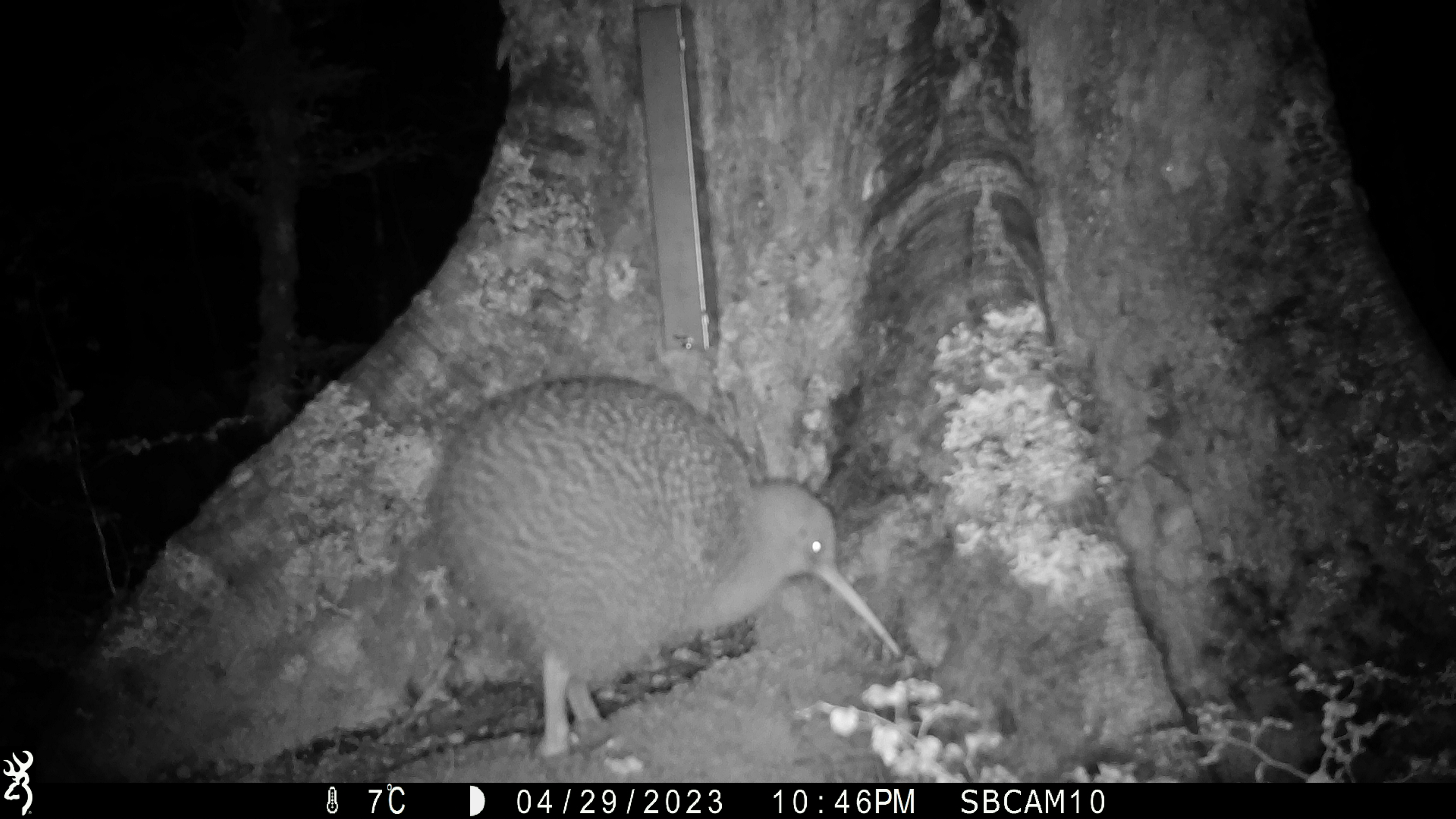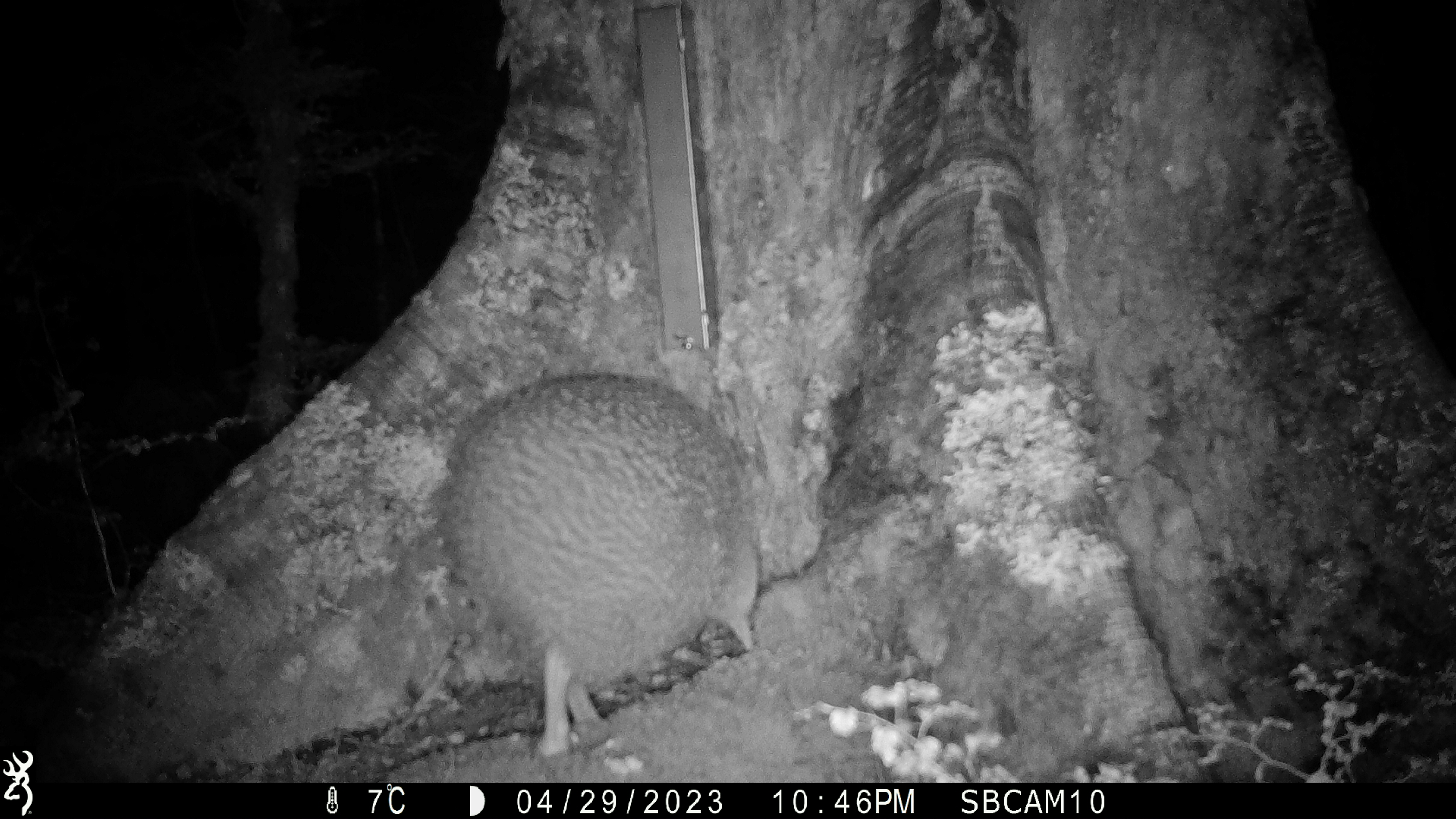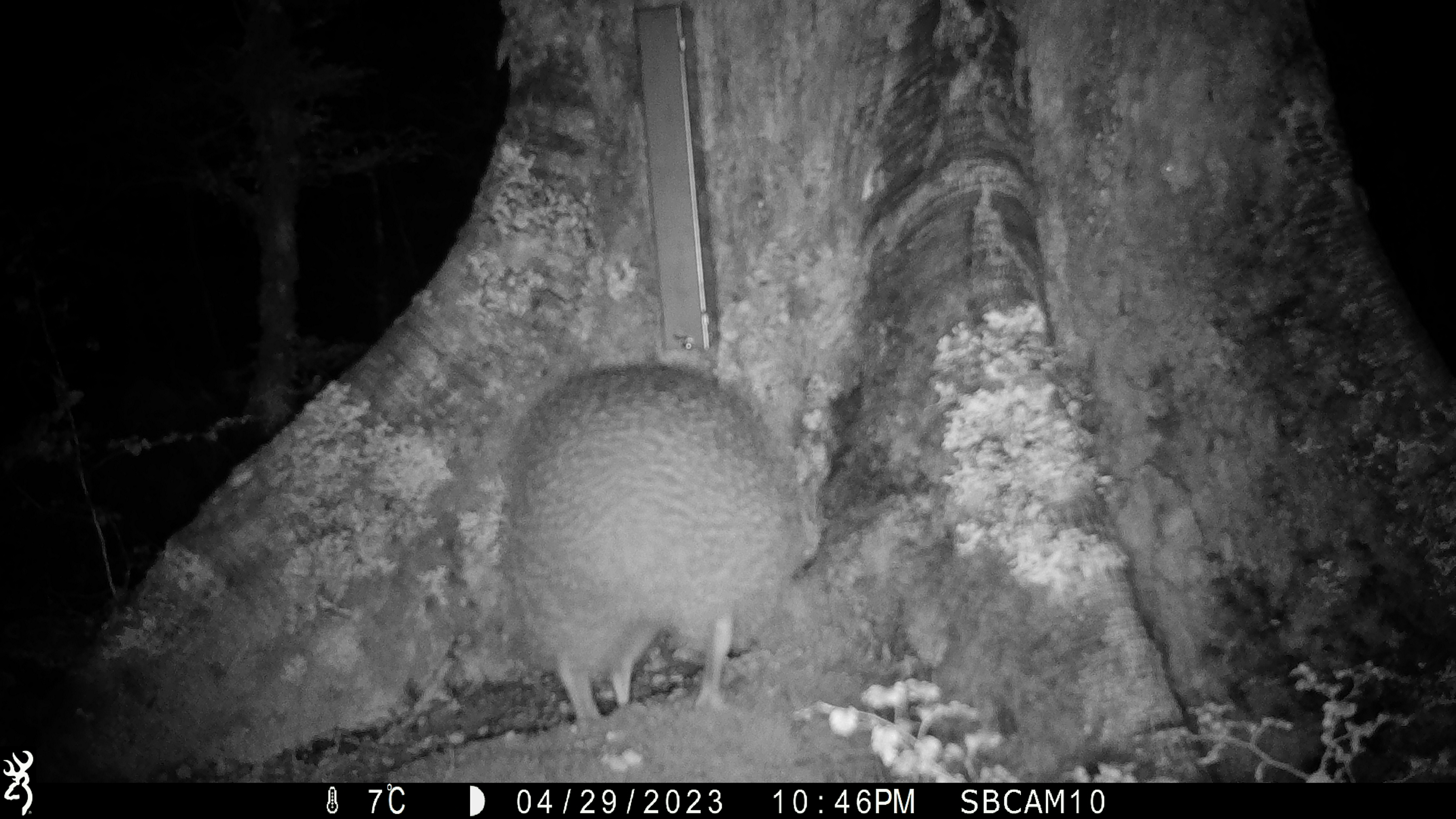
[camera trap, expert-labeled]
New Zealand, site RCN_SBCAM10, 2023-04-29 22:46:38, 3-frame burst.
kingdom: Animalia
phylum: Chordata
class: Aves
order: Apterygiformes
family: Apterygidae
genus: Apteryx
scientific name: Apteryx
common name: kiwi